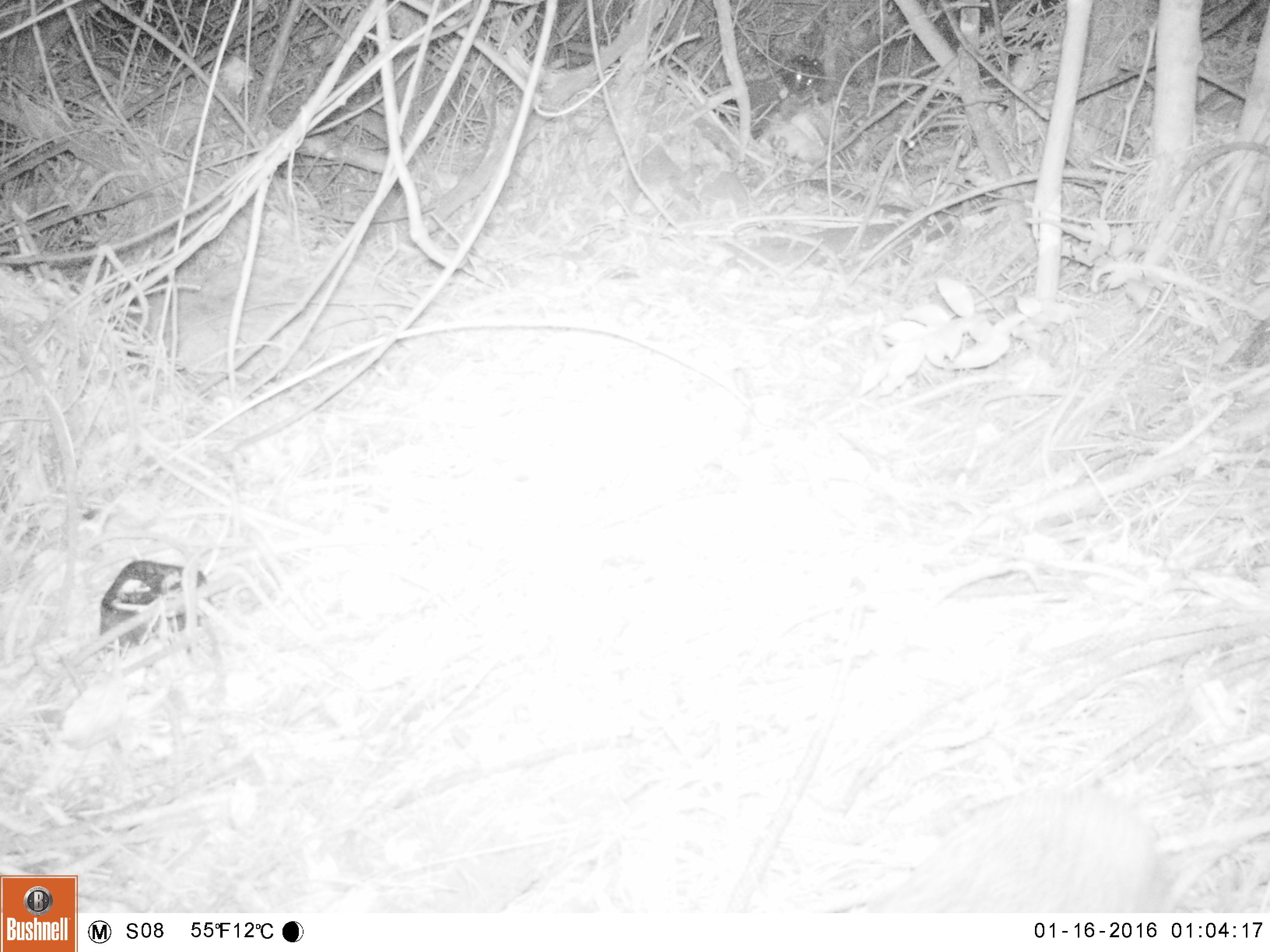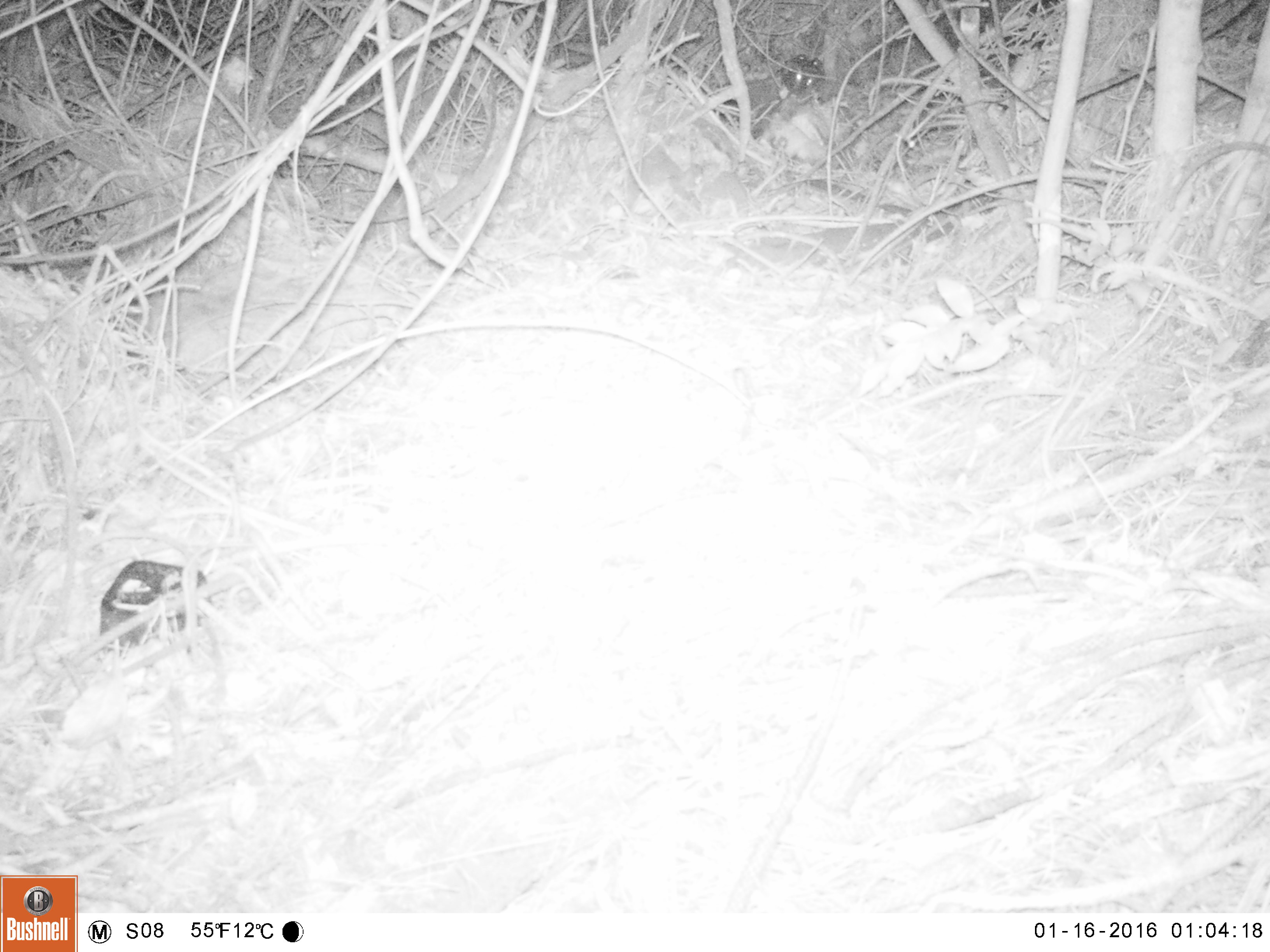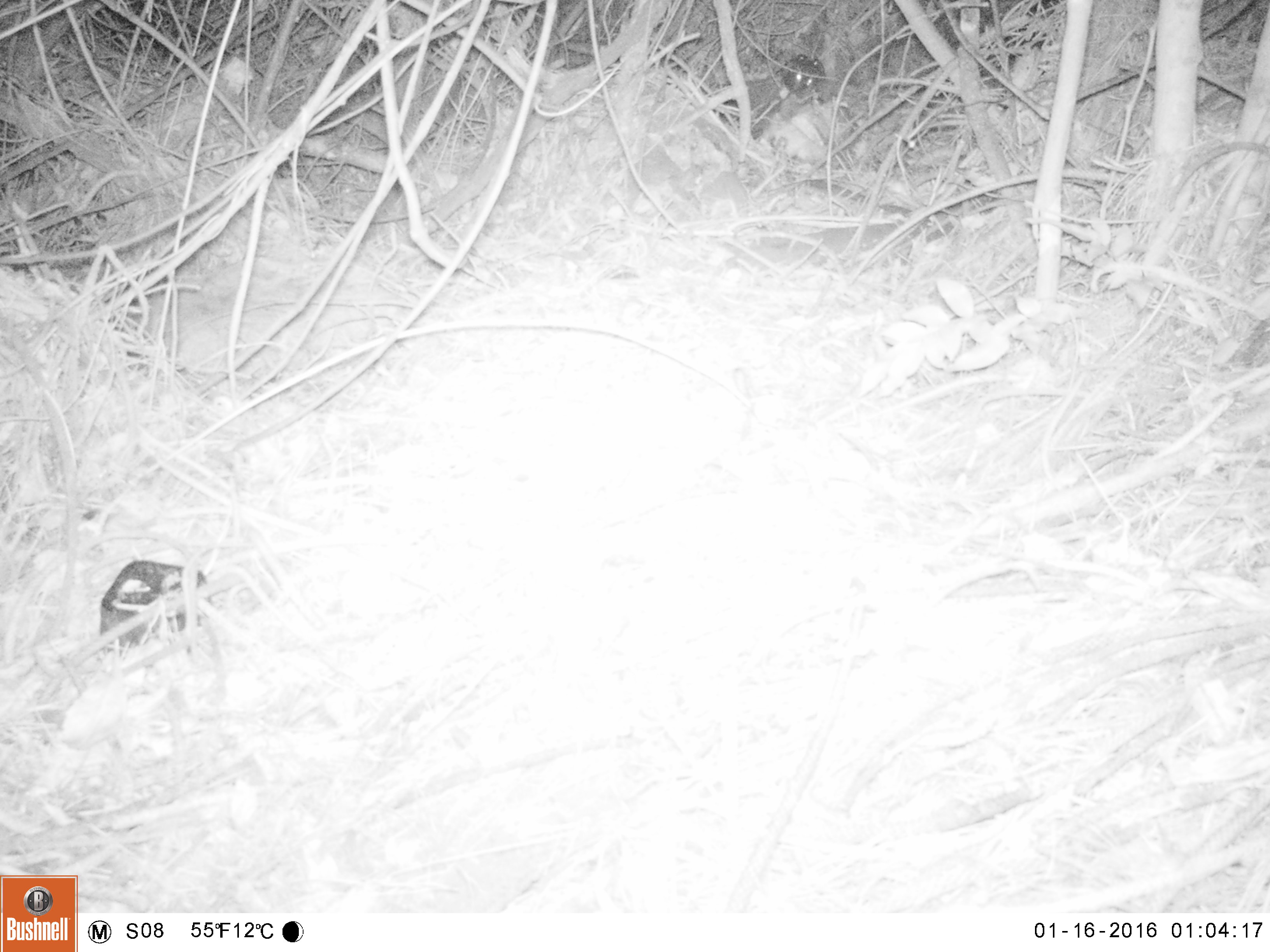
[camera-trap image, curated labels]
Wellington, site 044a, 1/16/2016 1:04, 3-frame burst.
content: unidentified animal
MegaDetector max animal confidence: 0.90